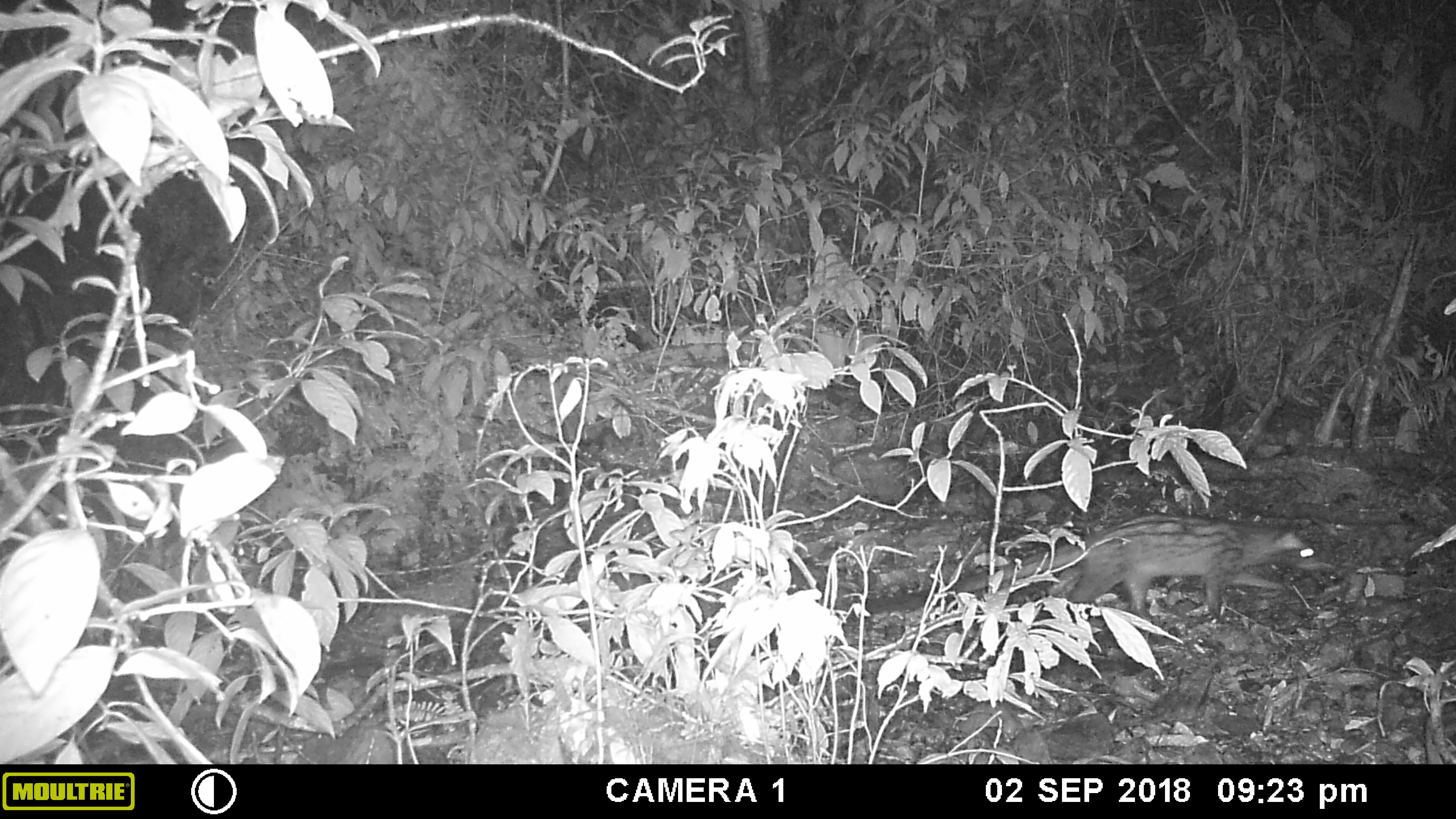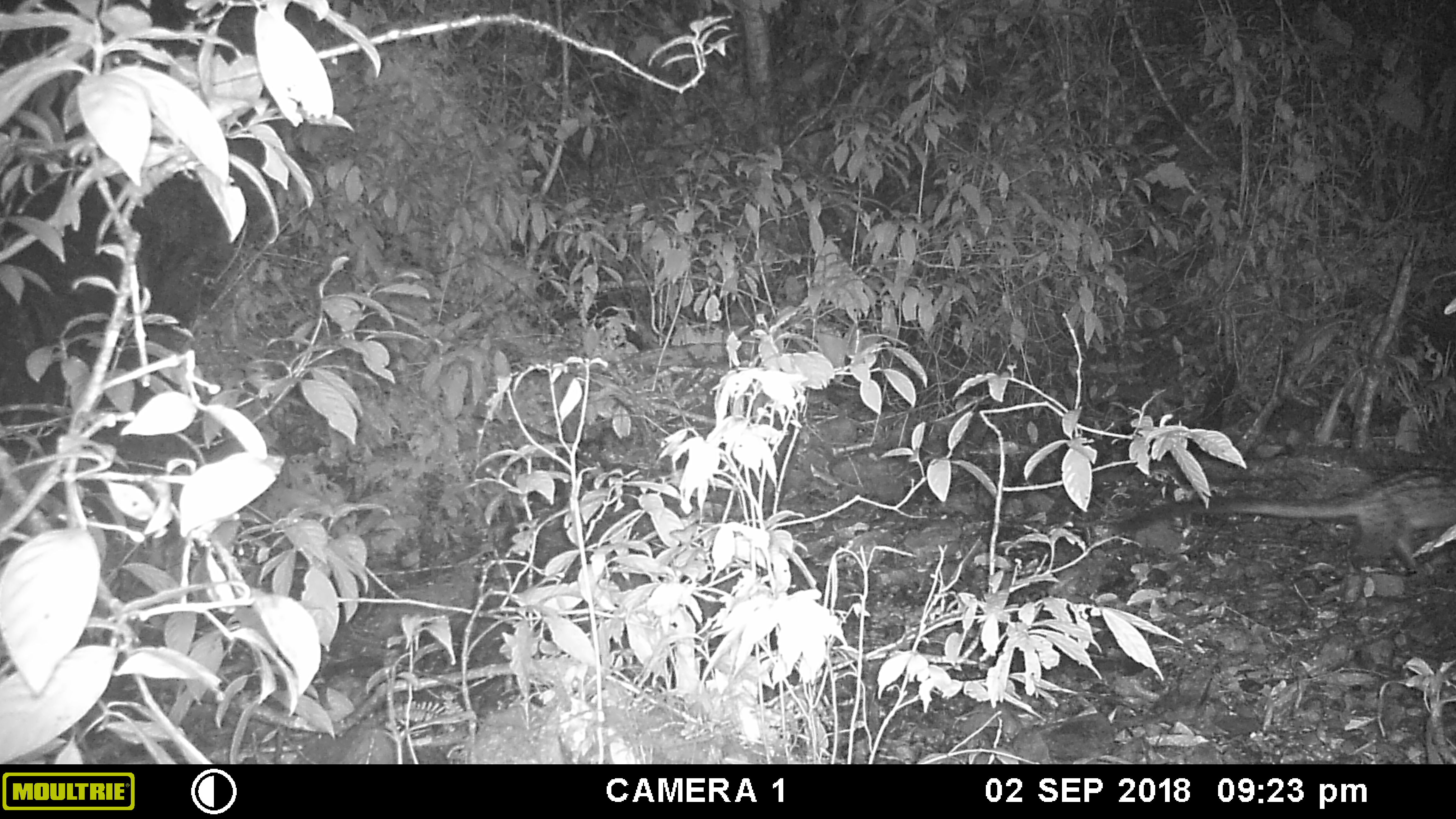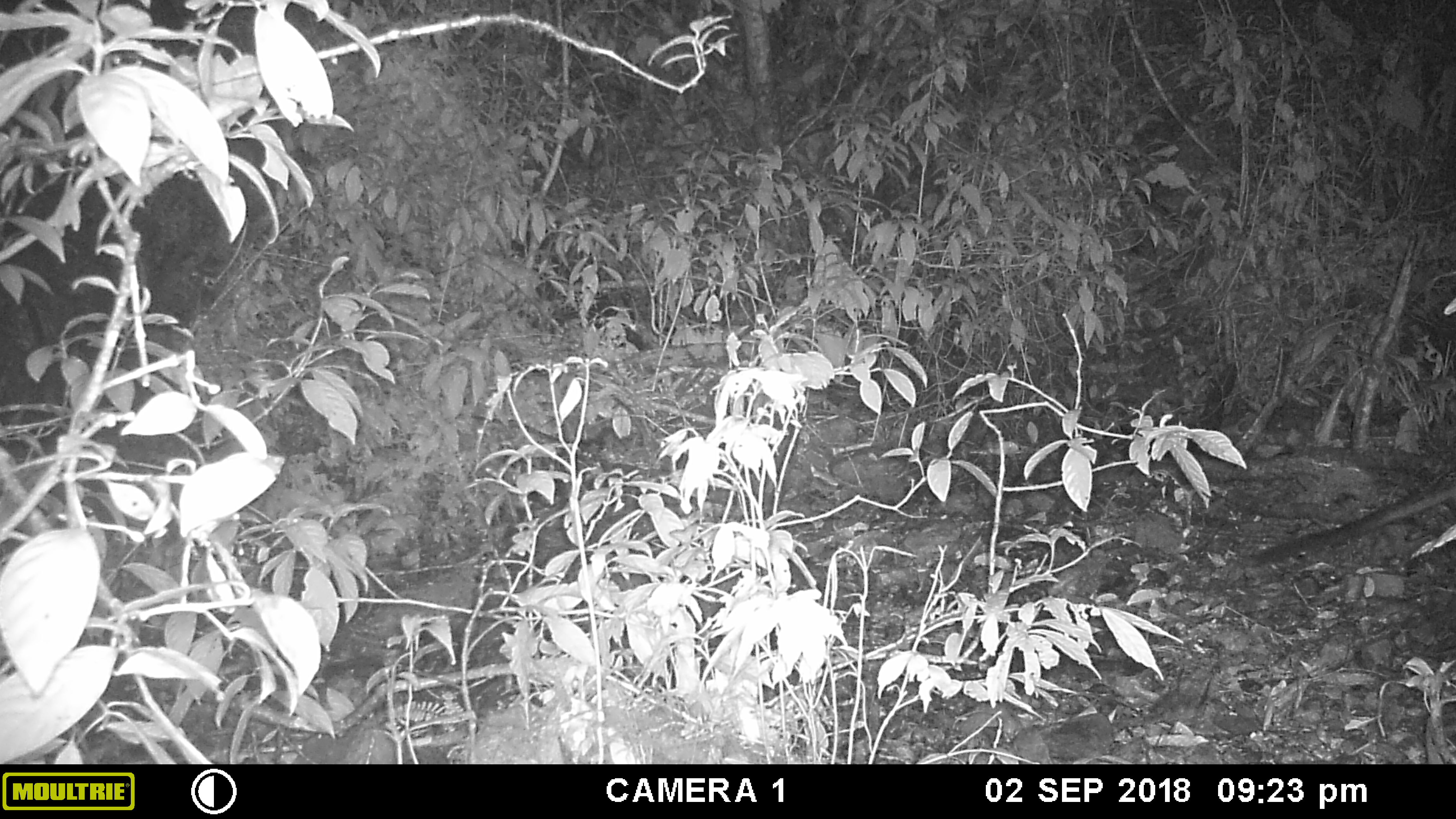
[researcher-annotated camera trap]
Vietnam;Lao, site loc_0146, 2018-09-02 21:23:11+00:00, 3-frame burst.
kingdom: Animalia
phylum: Chordata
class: Mammalia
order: Carnivora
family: Viverridae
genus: Paradoxurus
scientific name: Paradoxurus hermaphroditus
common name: common palm civet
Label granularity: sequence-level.